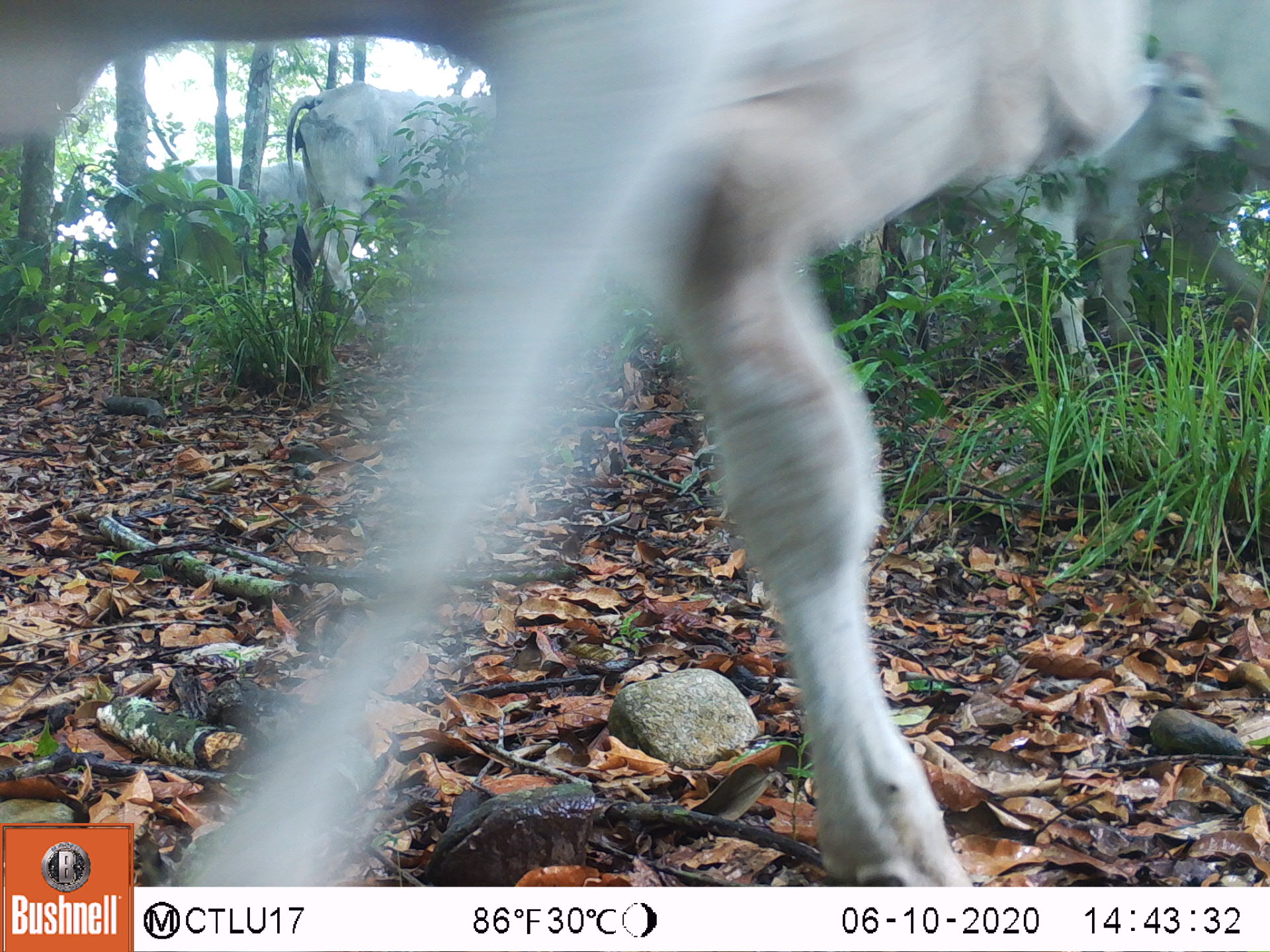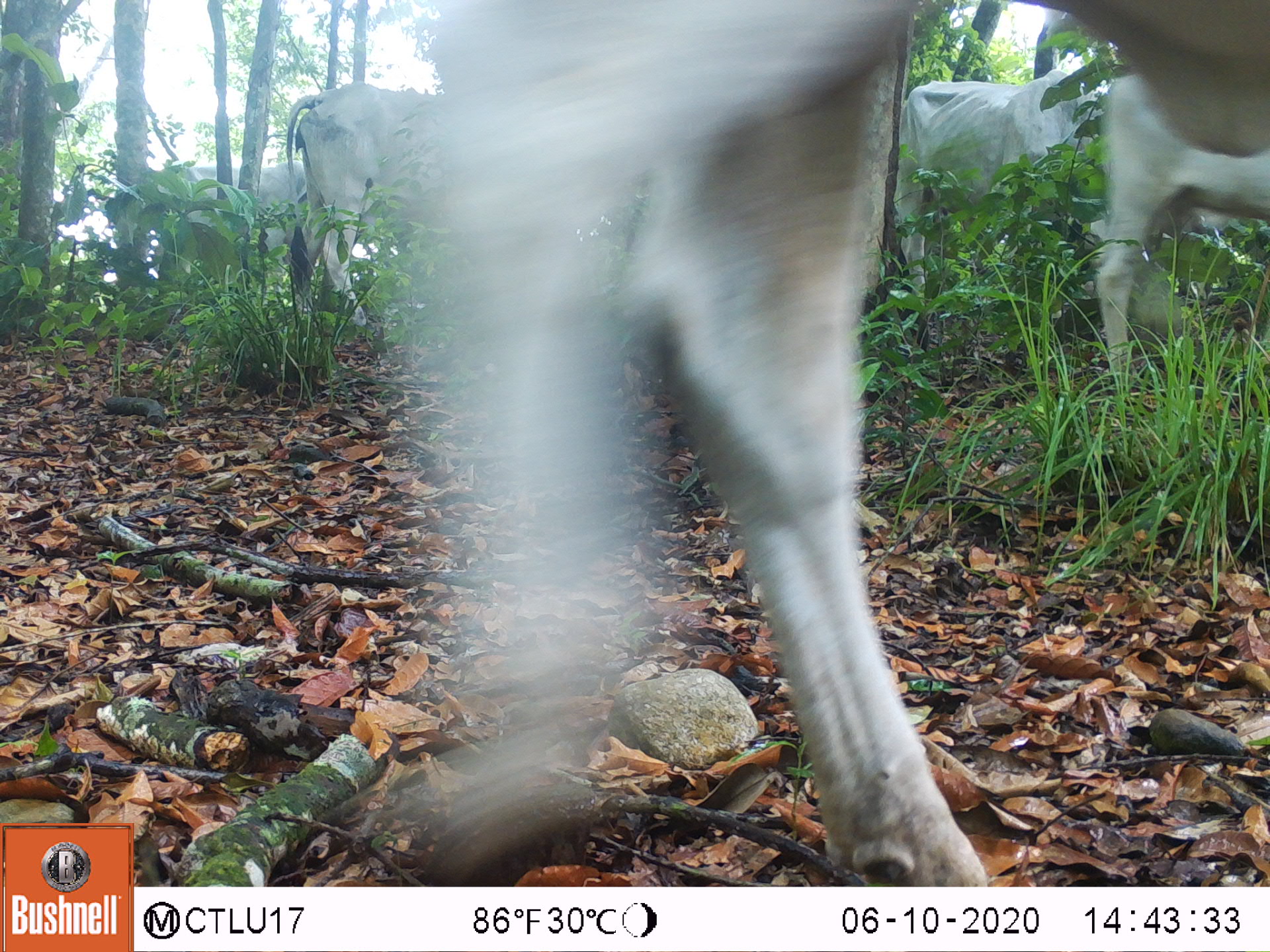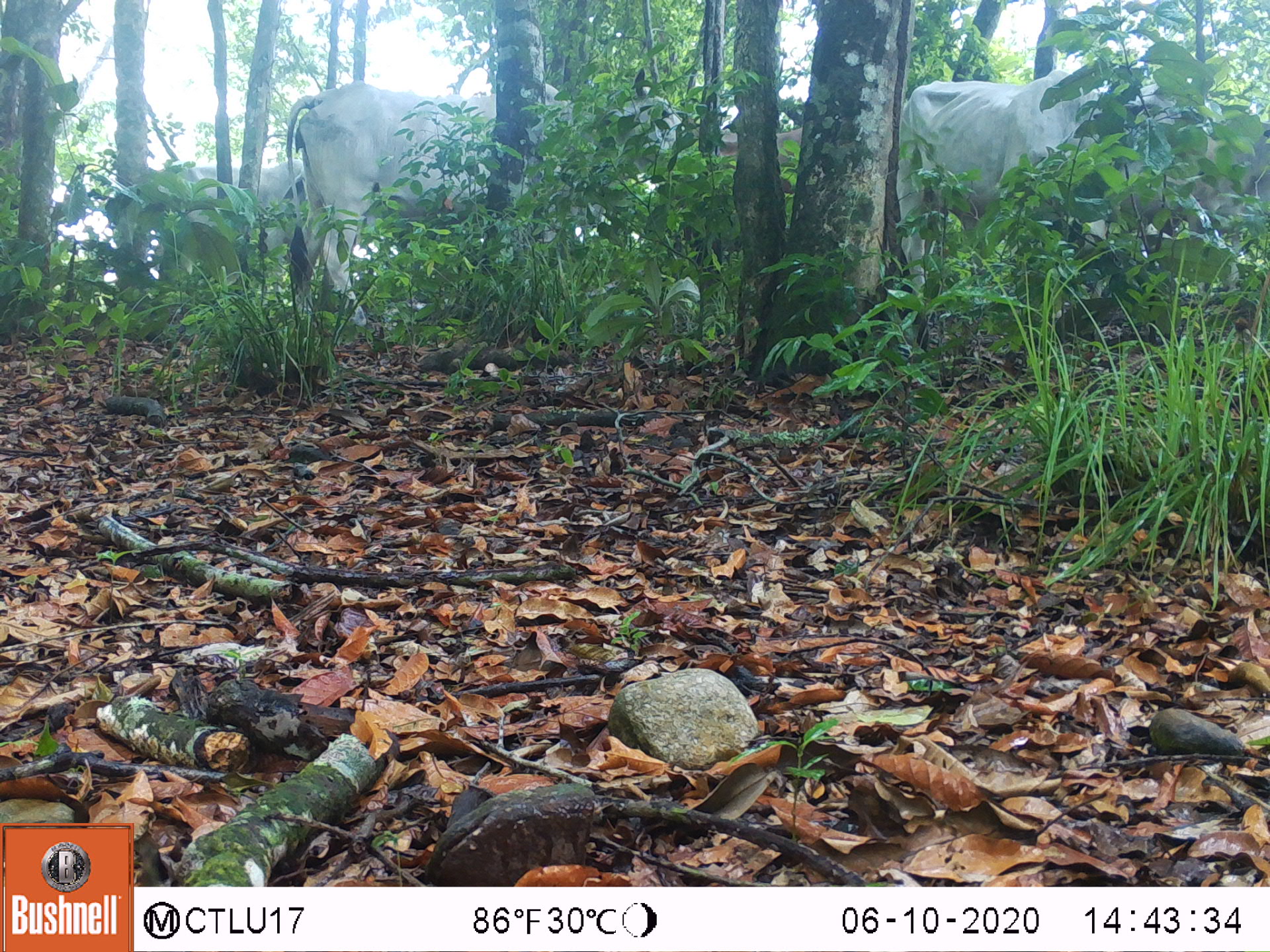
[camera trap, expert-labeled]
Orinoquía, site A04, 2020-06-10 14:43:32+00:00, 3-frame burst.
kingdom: Animalia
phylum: Chordata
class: Mammalia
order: Artiodactyla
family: Bovidae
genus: Bos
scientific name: Bos taurus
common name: cow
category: cattle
Cattle (cow) (Bos taurus).